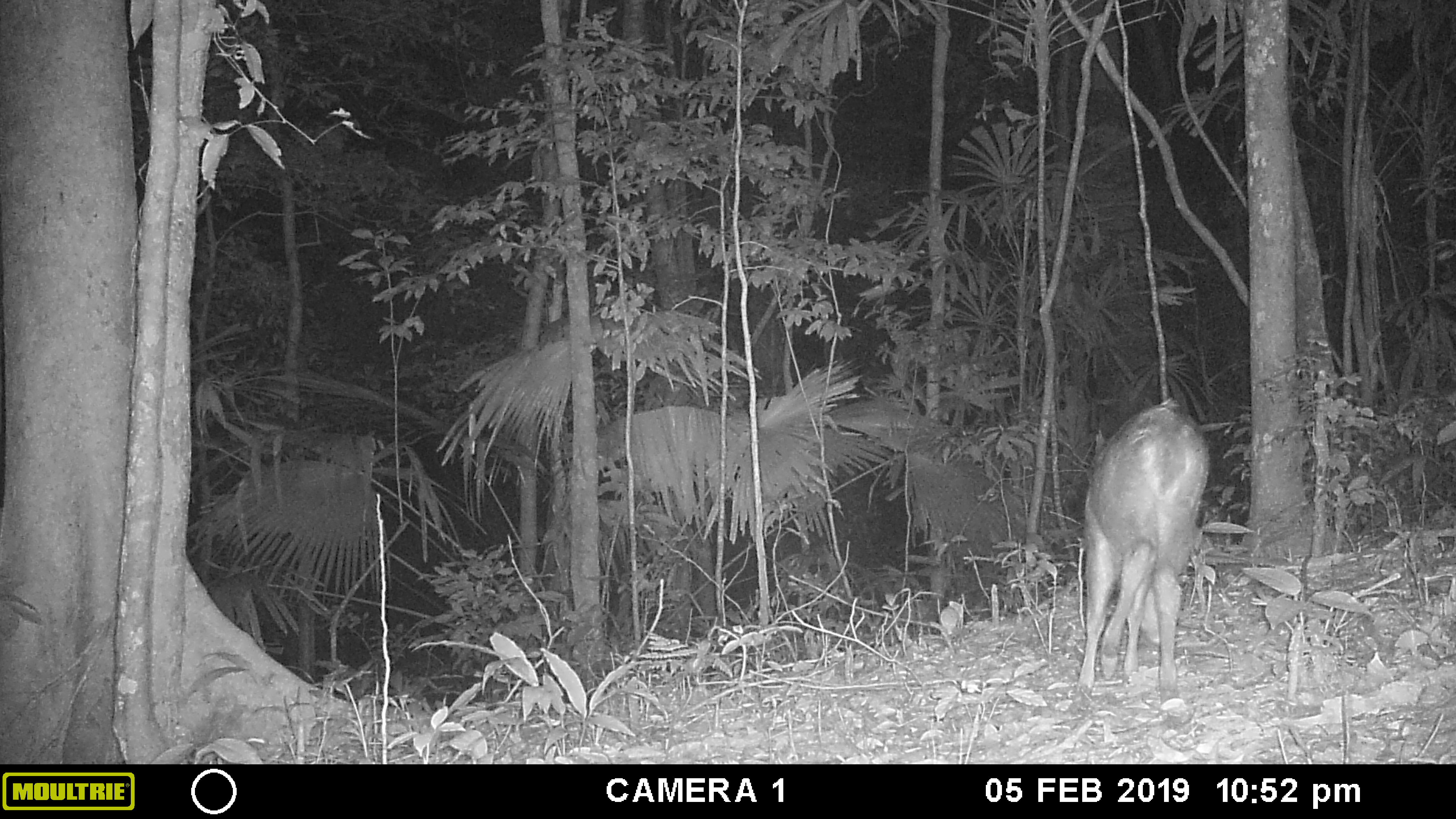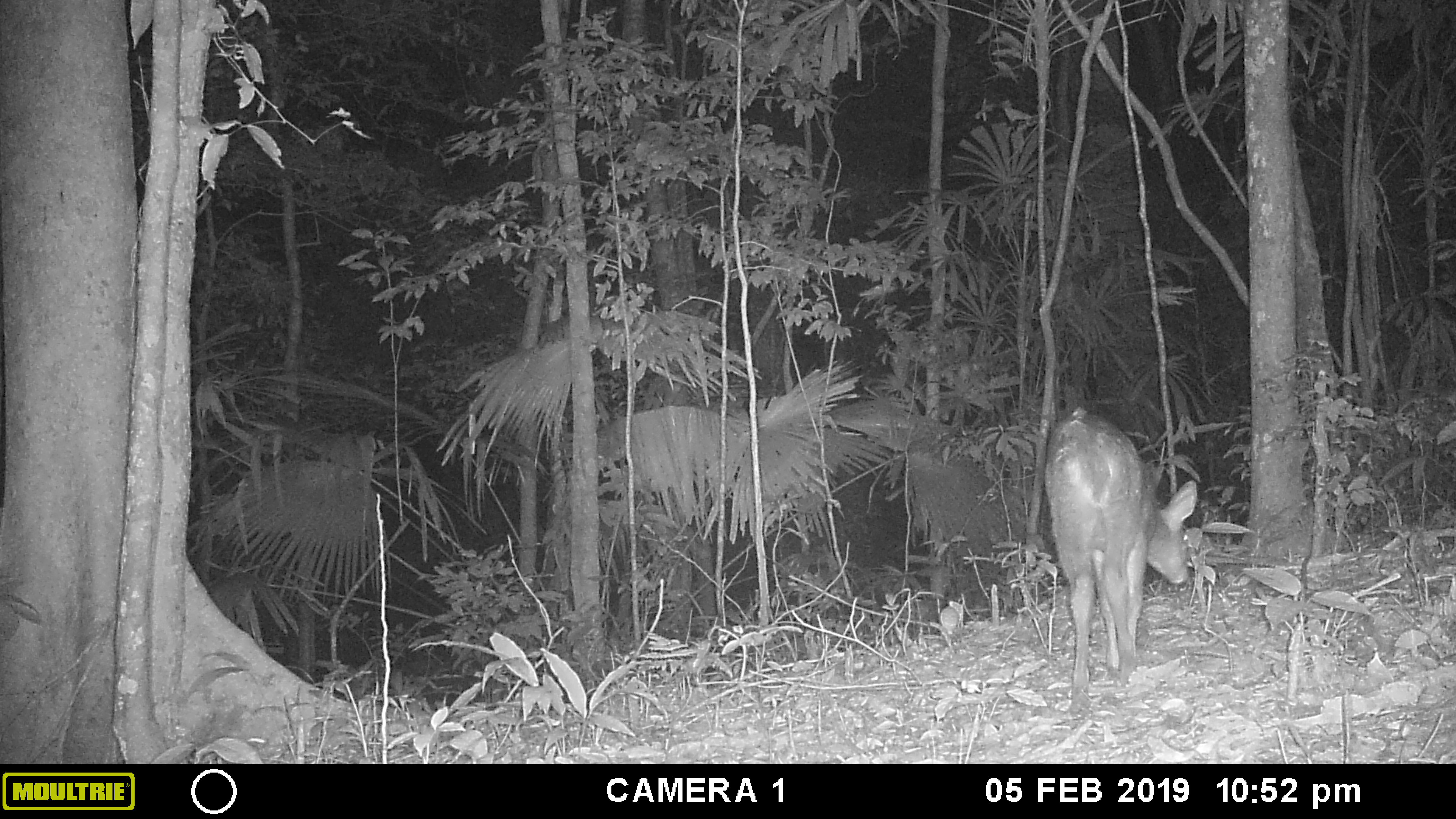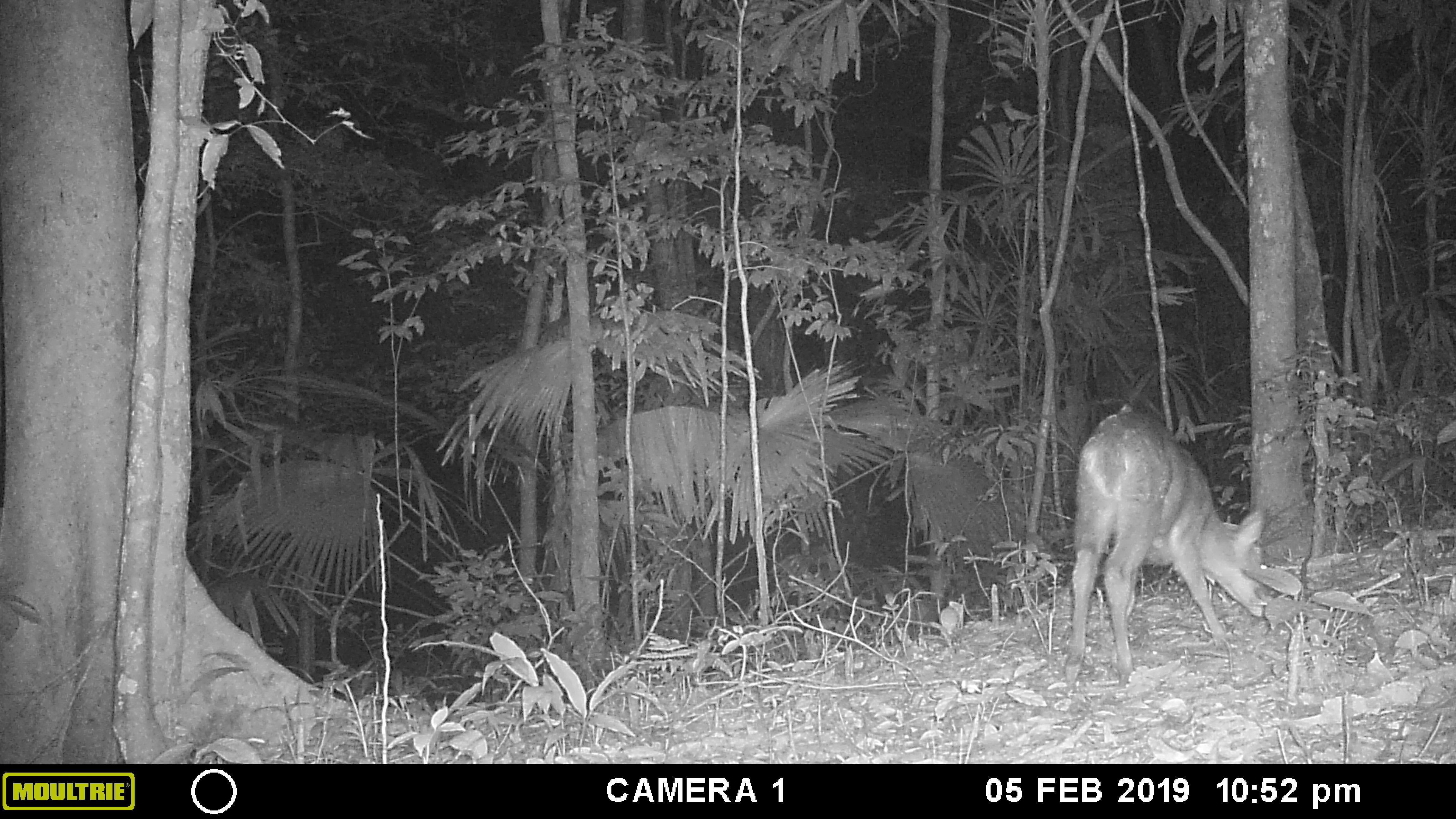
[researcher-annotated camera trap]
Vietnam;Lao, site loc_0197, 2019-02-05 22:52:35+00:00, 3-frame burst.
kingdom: Animalia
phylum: Chordata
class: Mammalia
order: Artiodactyla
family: Cervidae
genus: Muntiacus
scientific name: Muntiacus vuquangensis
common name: large-antlered muntjac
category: large antlered muntjac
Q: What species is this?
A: Large antlered muntjac (large-antlered muntjac) (Muntiacus vuquangensis).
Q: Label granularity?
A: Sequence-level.